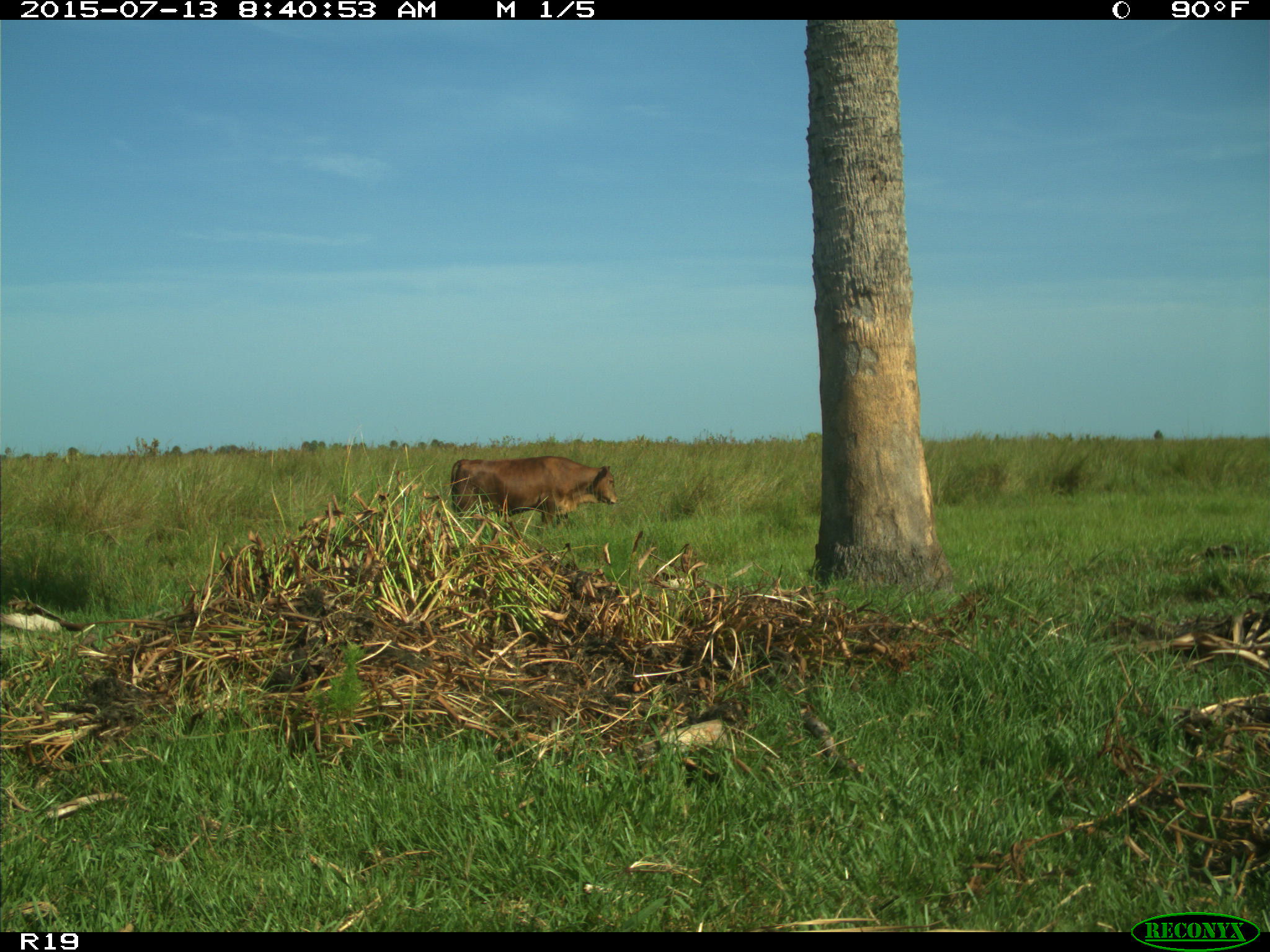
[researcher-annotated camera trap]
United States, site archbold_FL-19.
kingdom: Animalia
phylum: Chordata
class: Mammalia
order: Artiodactyla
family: Bovidae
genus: Bos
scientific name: Bos taurus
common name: domestic cow